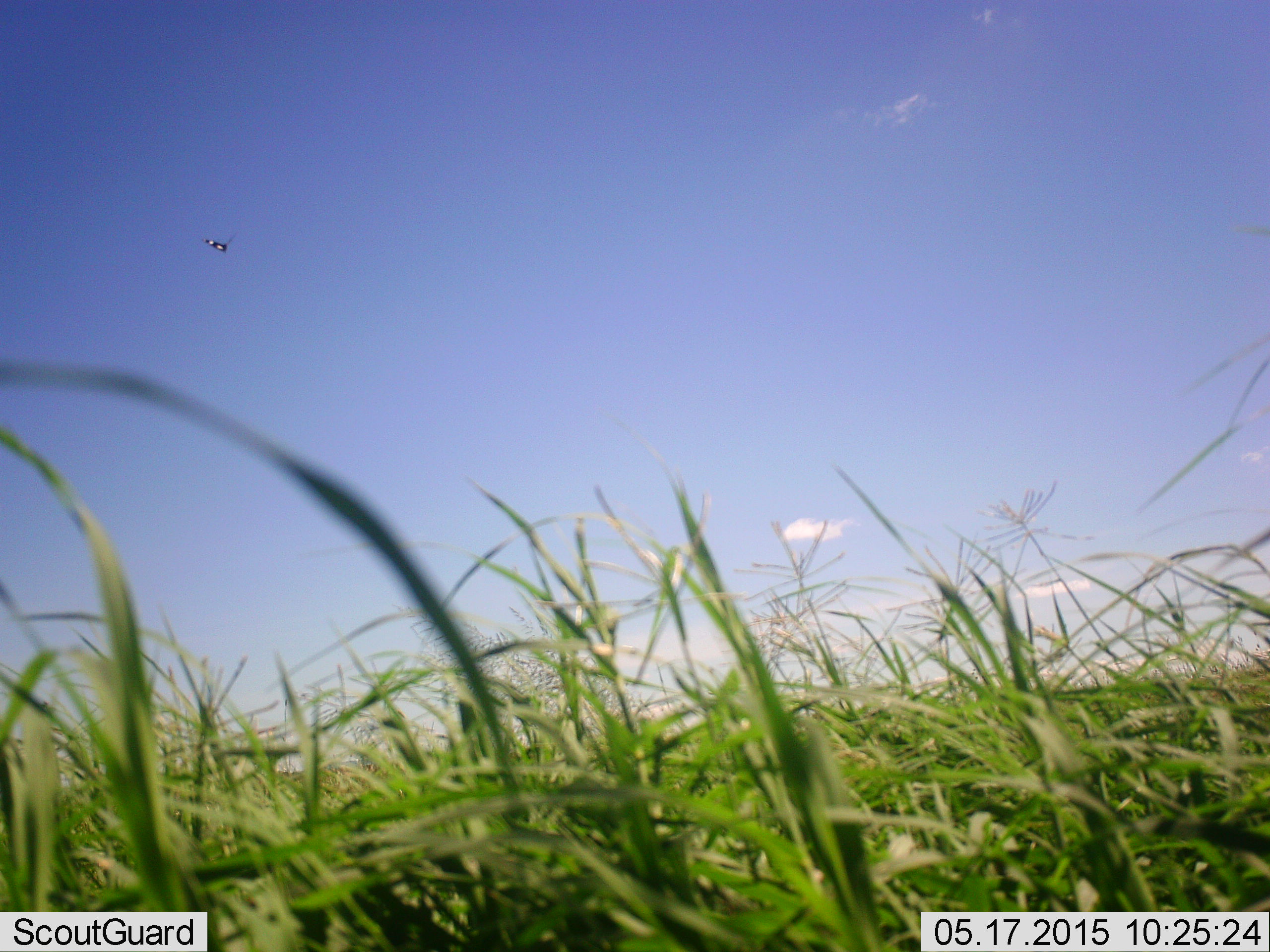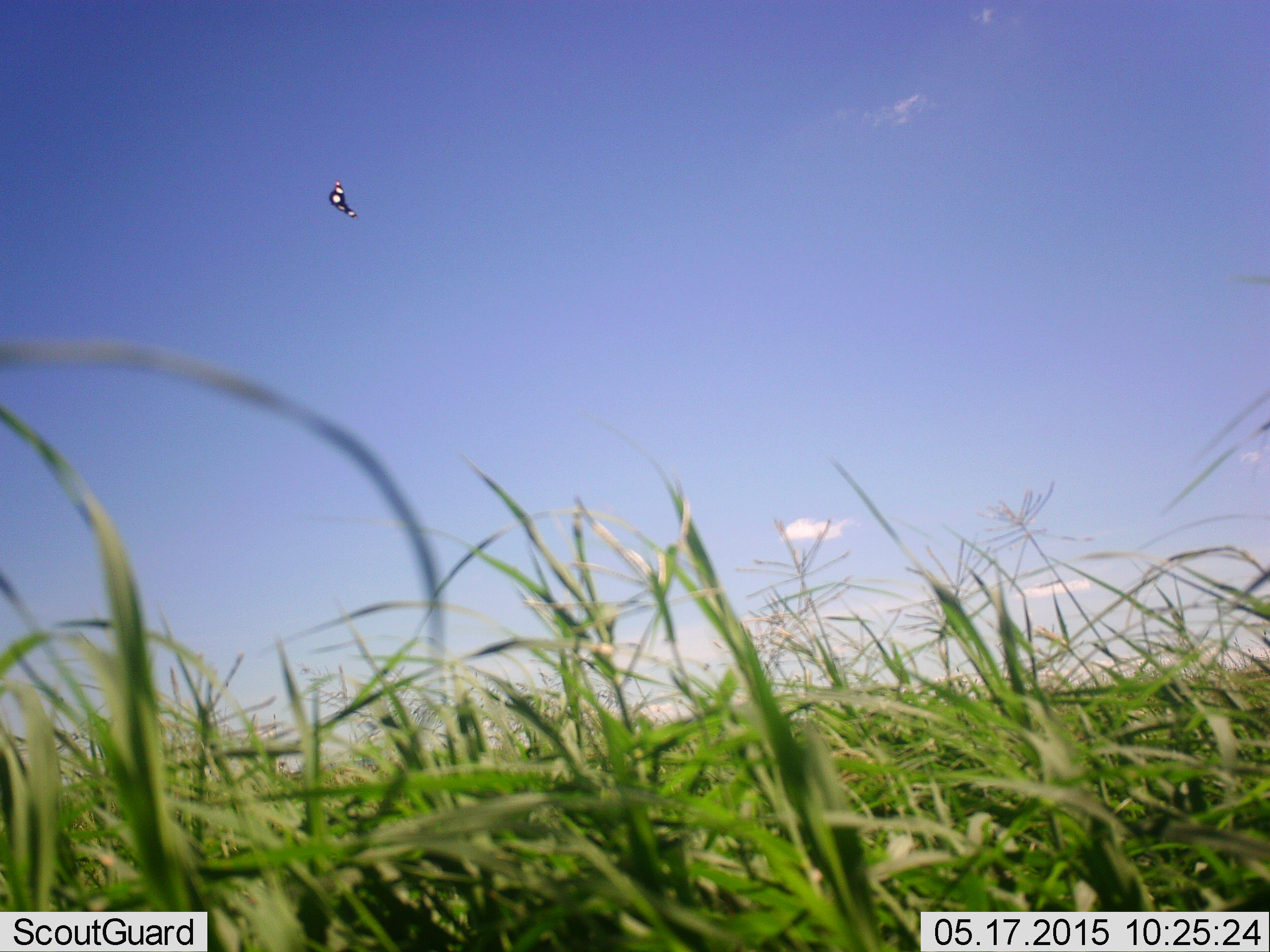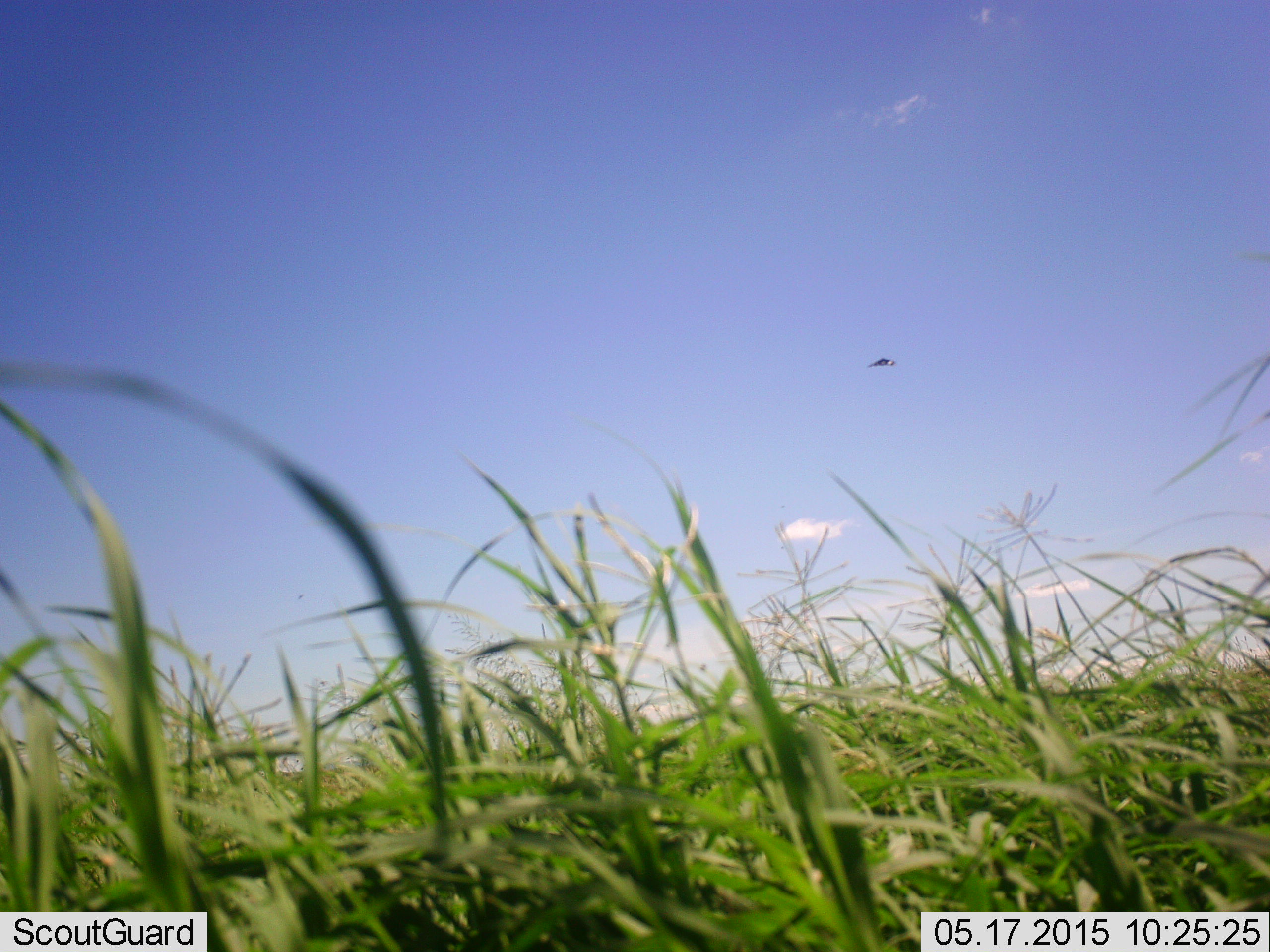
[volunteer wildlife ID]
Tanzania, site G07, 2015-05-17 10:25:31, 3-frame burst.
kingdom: Animalia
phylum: Arthropoda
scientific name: Arthropoda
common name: arthropods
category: insectspider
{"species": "insectspider (arthropods) (Arthropoda)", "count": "1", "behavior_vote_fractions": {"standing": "0%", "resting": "0%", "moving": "100%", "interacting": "0%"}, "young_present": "0%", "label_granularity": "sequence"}